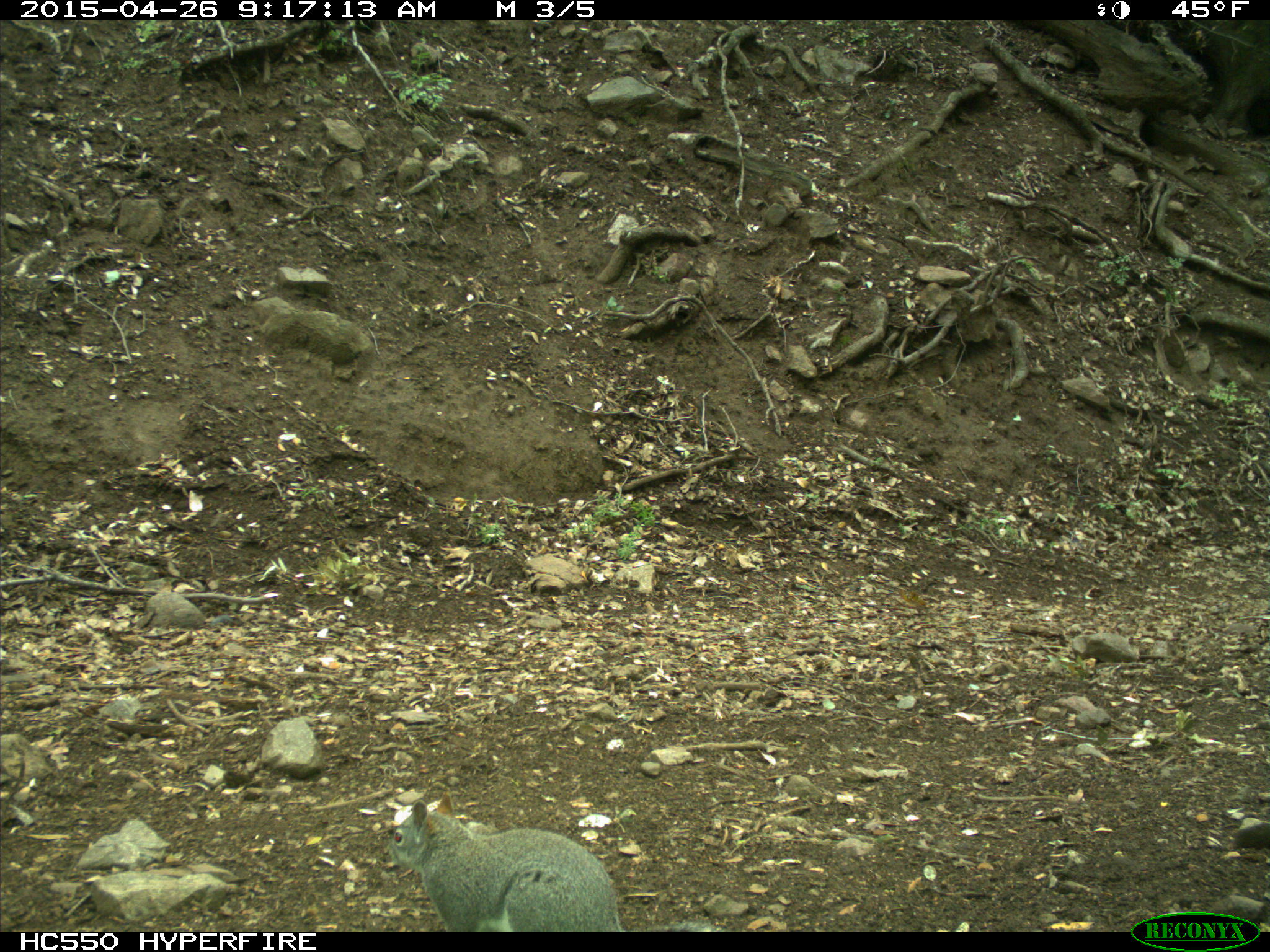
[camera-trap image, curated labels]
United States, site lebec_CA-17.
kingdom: Animalia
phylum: Chordata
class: Mammalia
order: Rodentia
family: Sciuridae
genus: Sciurus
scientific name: Sciurus carolinensis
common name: eastern gray squirrel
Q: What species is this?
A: Sciurus carolinensis (eastern gray squirrel).